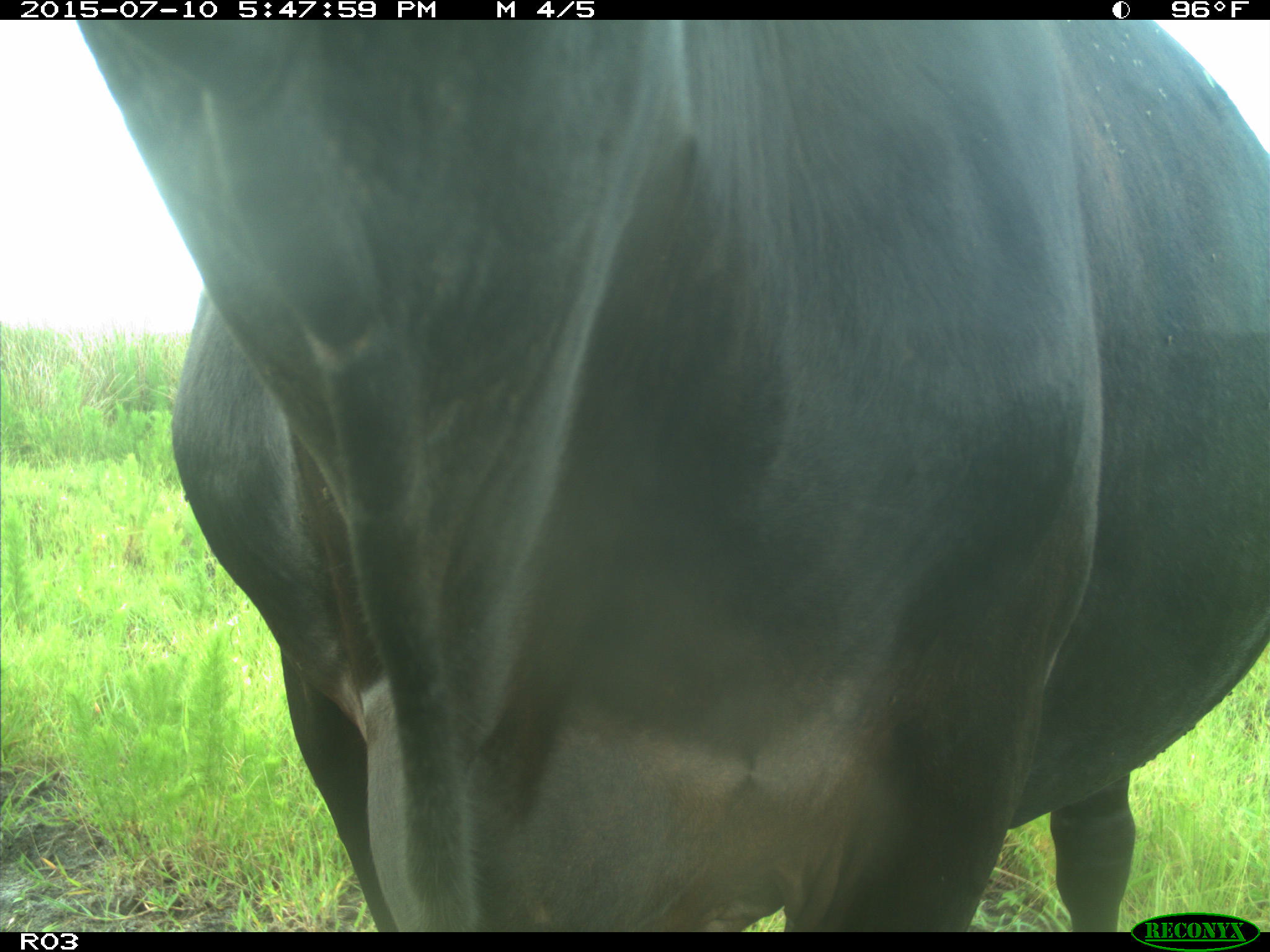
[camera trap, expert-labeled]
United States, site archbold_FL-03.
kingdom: Animalia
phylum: Chordata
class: Mammalia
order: Artiodactyla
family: Bovidae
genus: Bos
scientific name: Bos taurus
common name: domestic cow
Bos taurus (domestic cow).